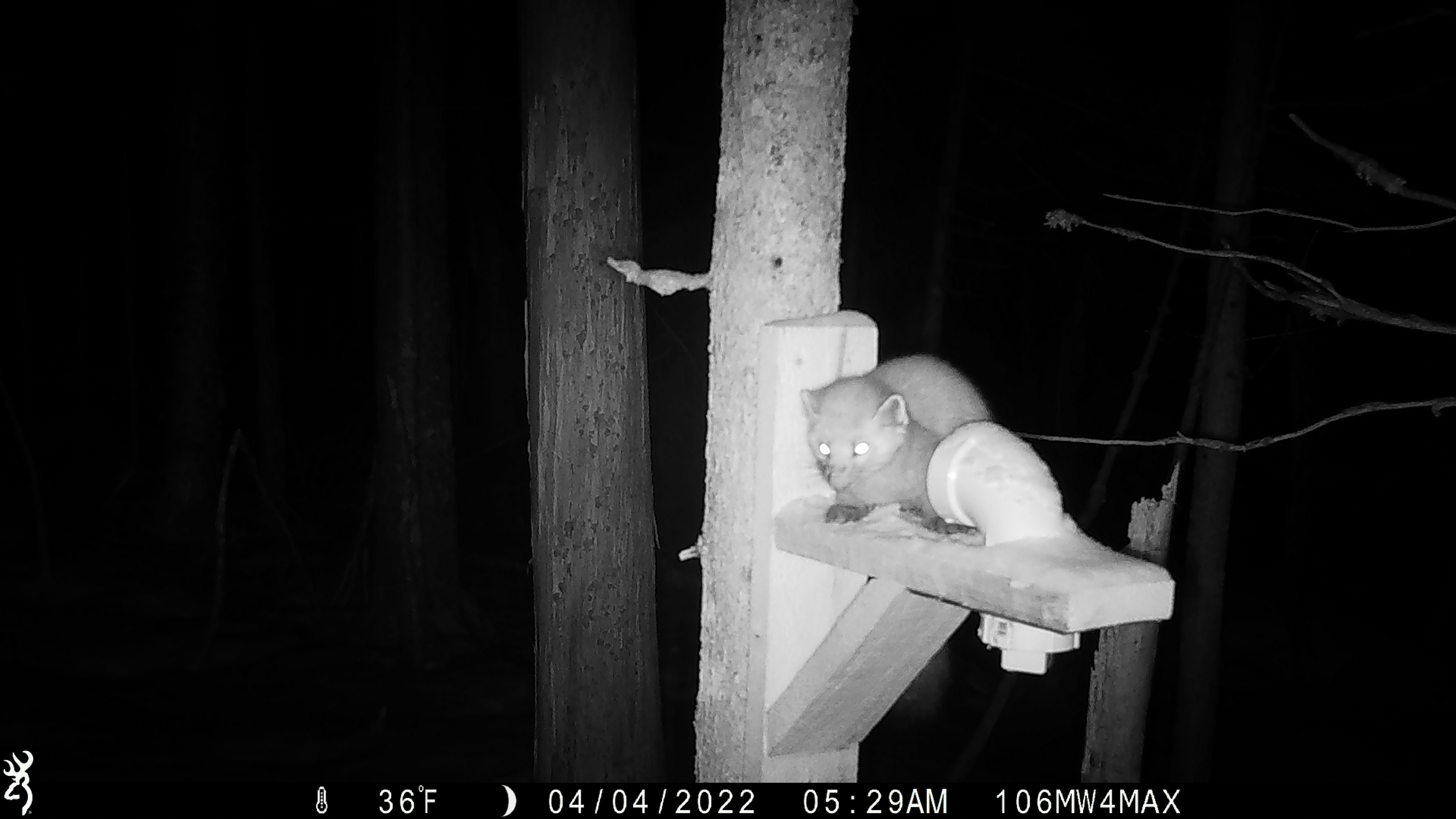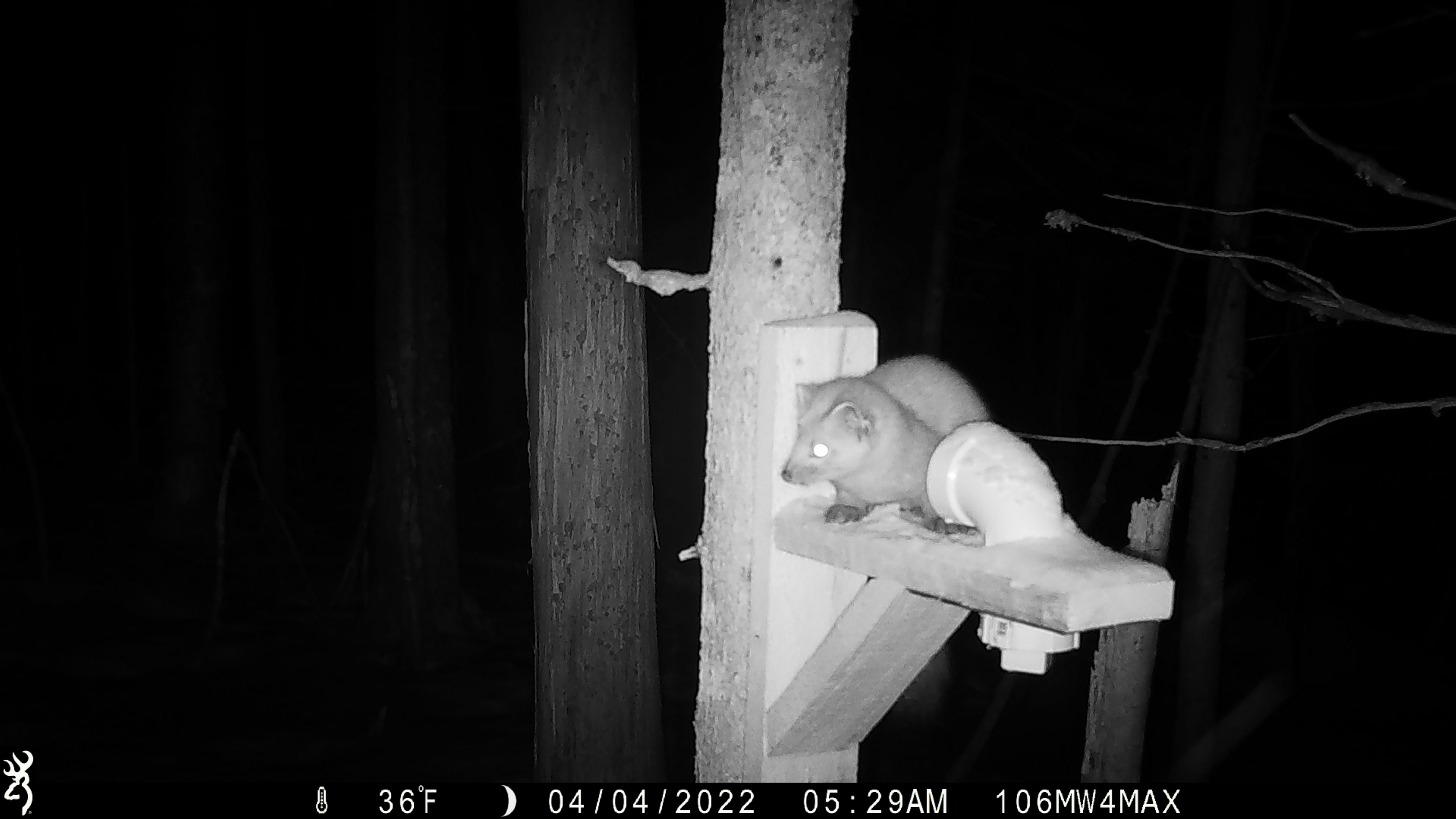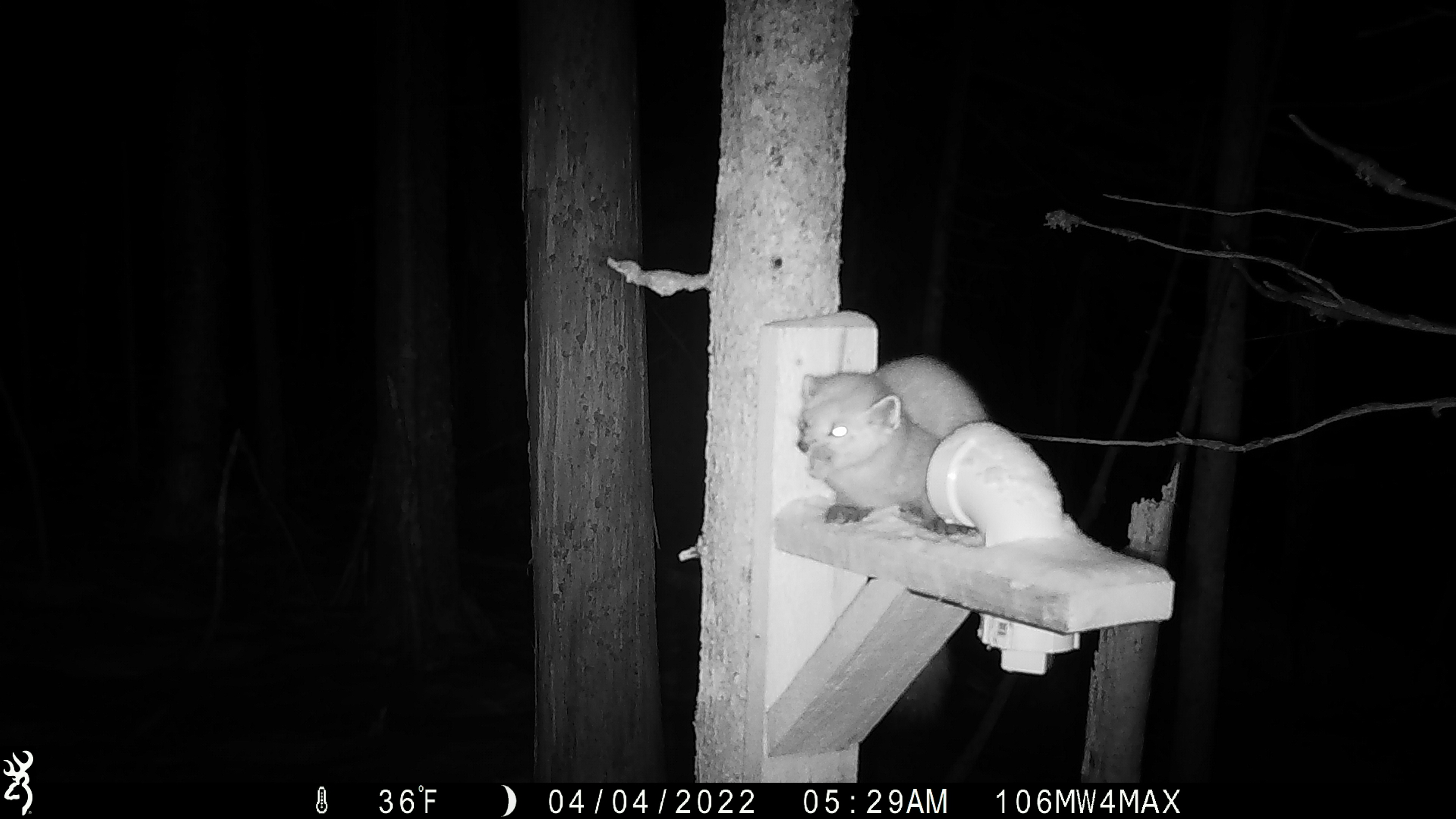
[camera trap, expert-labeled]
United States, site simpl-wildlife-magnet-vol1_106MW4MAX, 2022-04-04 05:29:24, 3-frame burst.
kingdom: Animalia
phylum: Chordata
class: Mammalia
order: Carnivora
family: Mustelidae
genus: Martes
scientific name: Martes americana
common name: american marten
American marten (Martes americana).